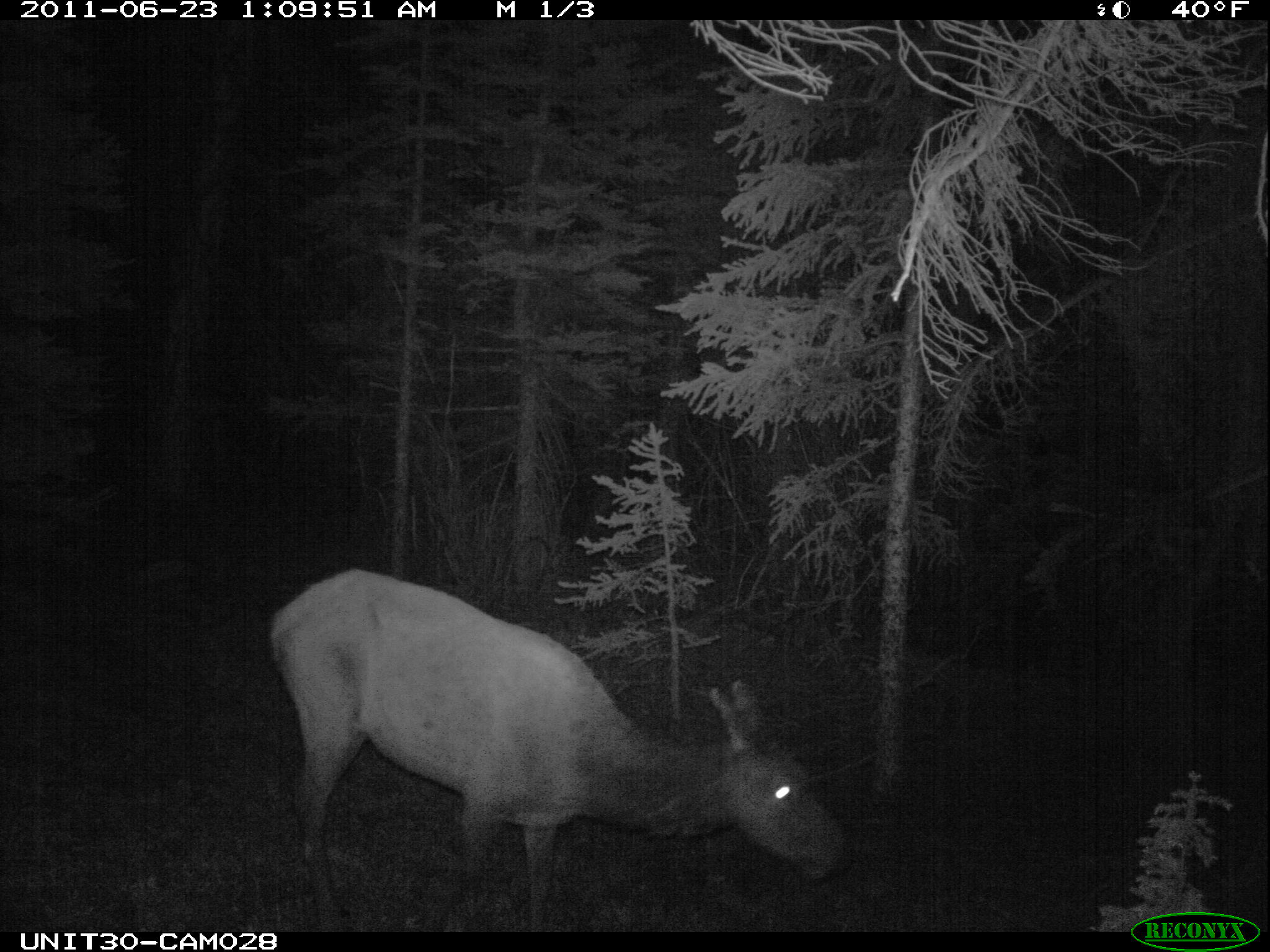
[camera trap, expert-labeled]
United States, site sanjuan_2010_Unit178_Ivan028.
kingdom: Animalia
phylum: Chordata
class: Mammalia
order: Artiodactyla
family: Cervidae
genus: Cervus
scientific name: Cervus elaphus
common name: red deer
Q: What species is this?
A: Cervus elaphus (red deer).